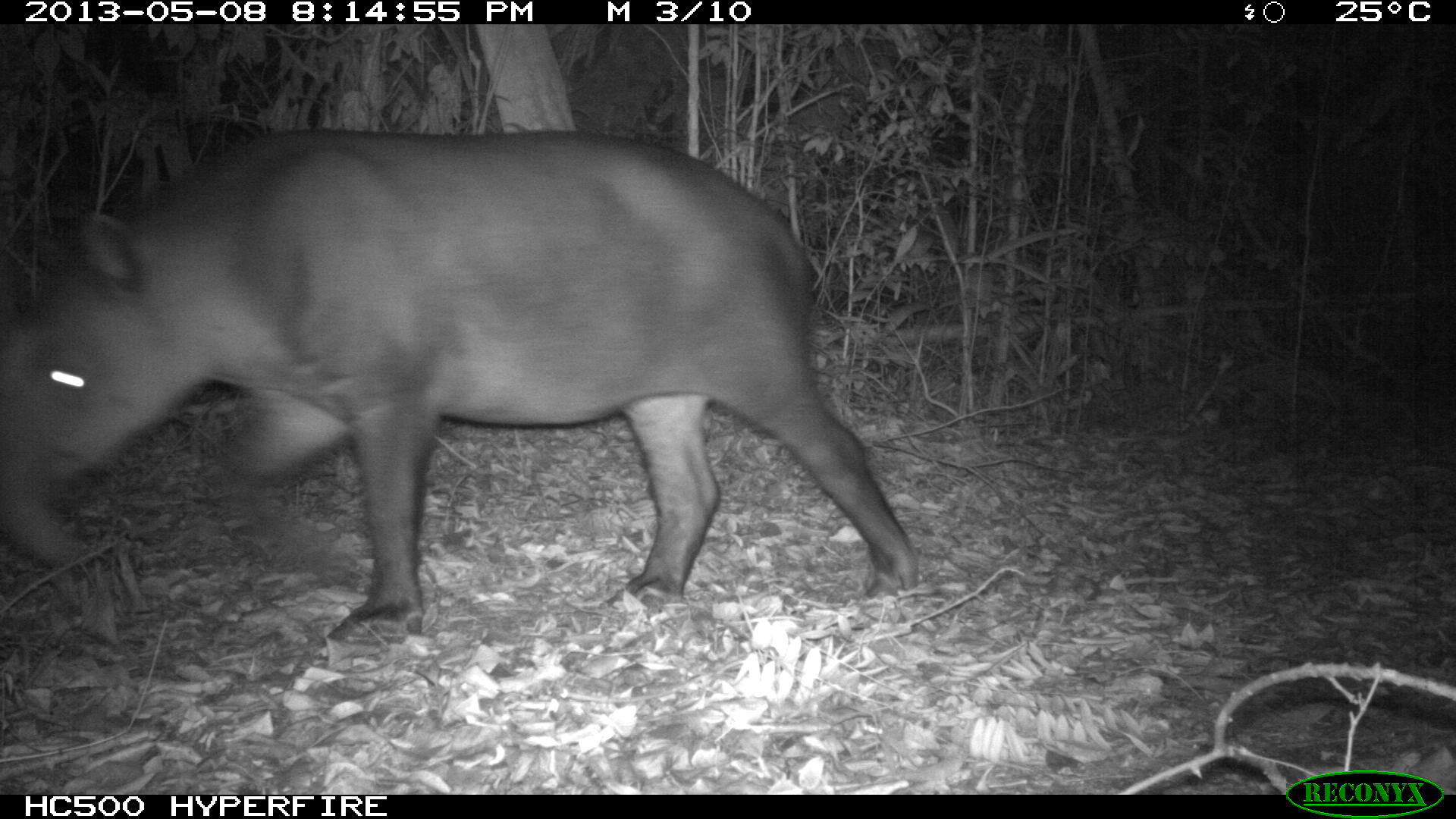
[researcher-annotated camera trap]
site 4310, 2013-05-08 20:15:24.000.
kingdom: Animalia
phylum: Chordata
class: Mammalia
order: Perissodactyla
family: Tapiridae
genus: Tapirus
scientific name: Tapirus bairdii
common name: baird's tapir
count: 1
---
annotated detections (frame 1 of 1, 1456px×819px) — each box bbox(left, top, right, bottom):
tapirus bairdii: bbox(0, 122, 924, 639)